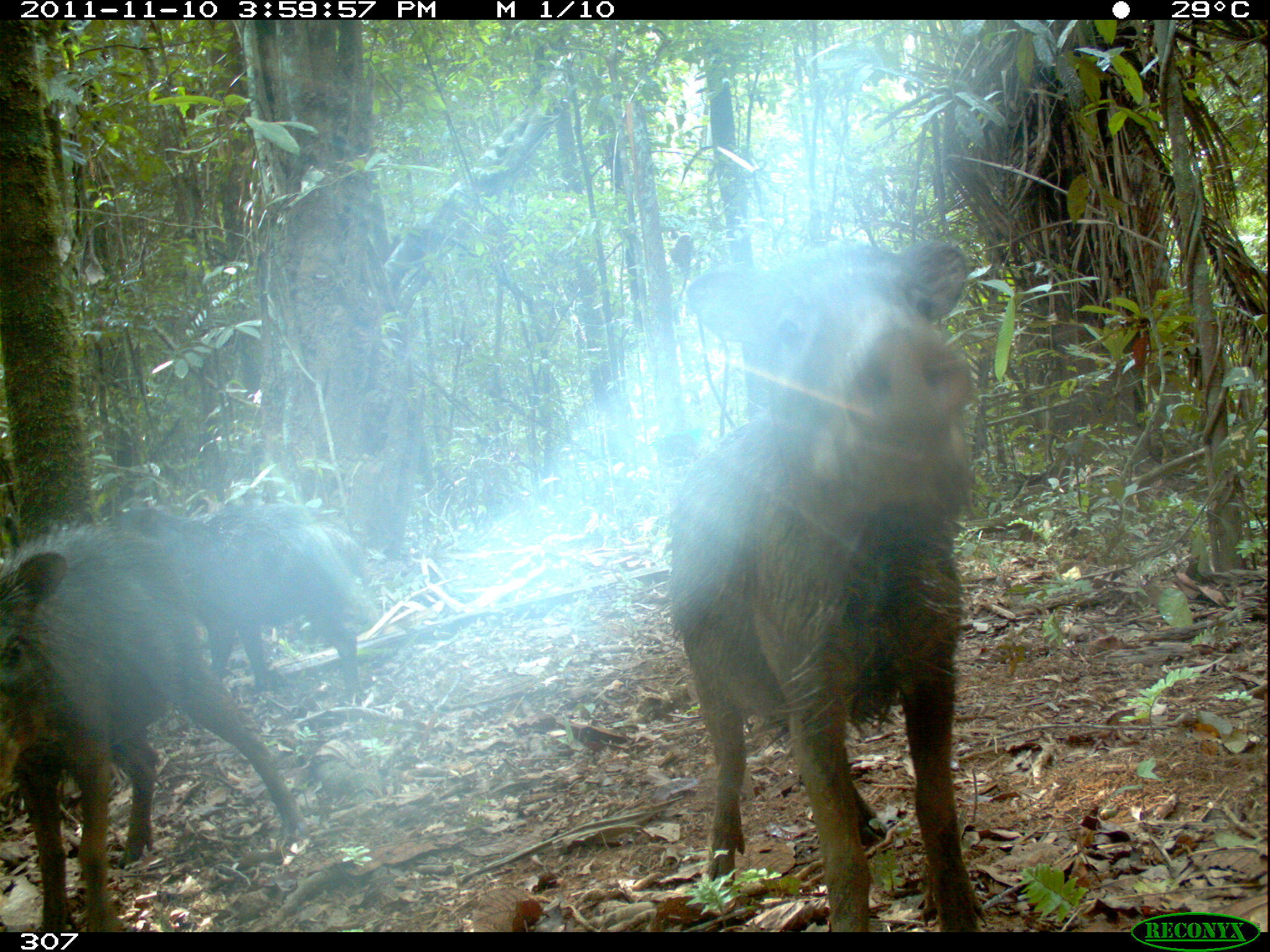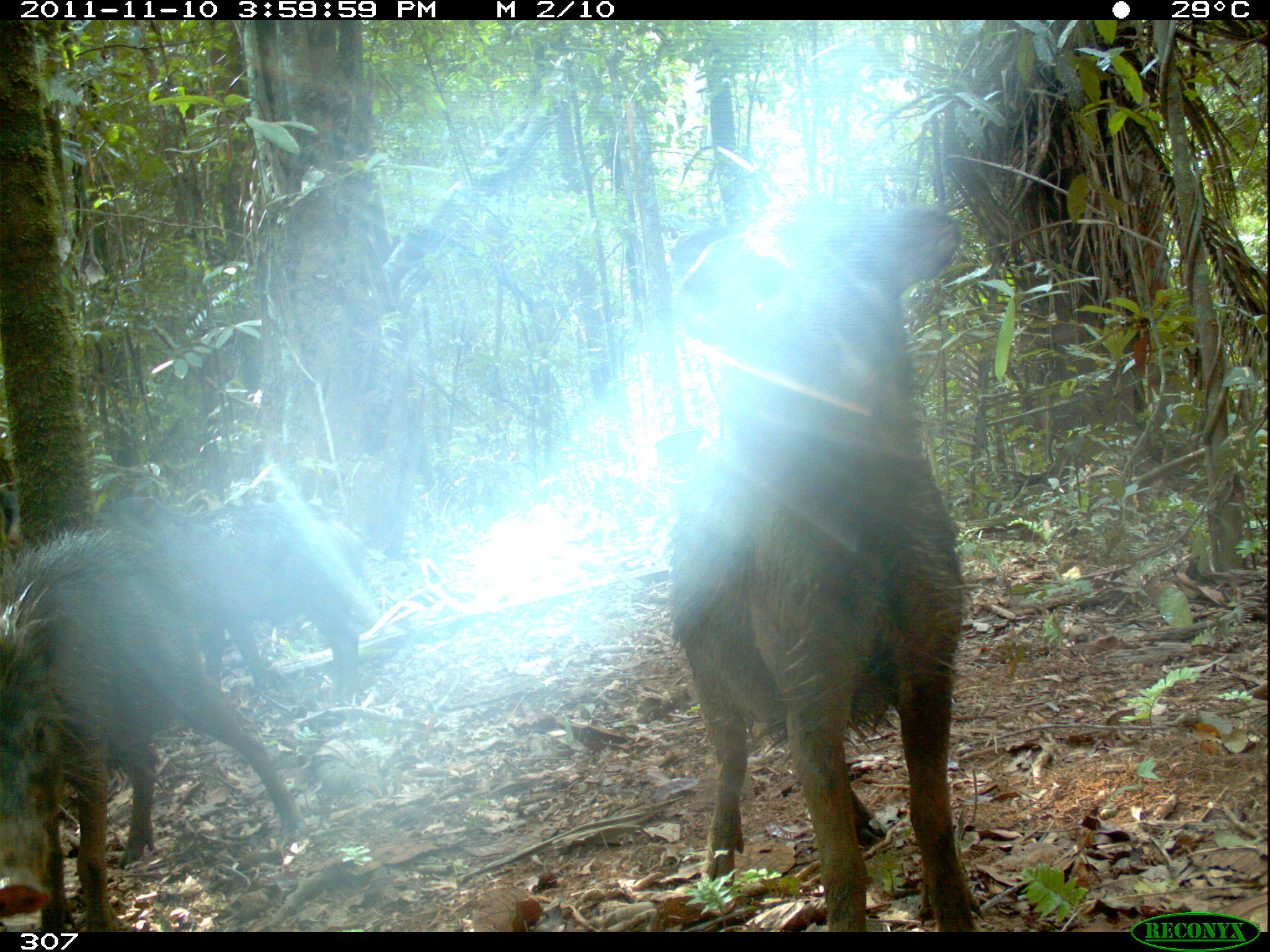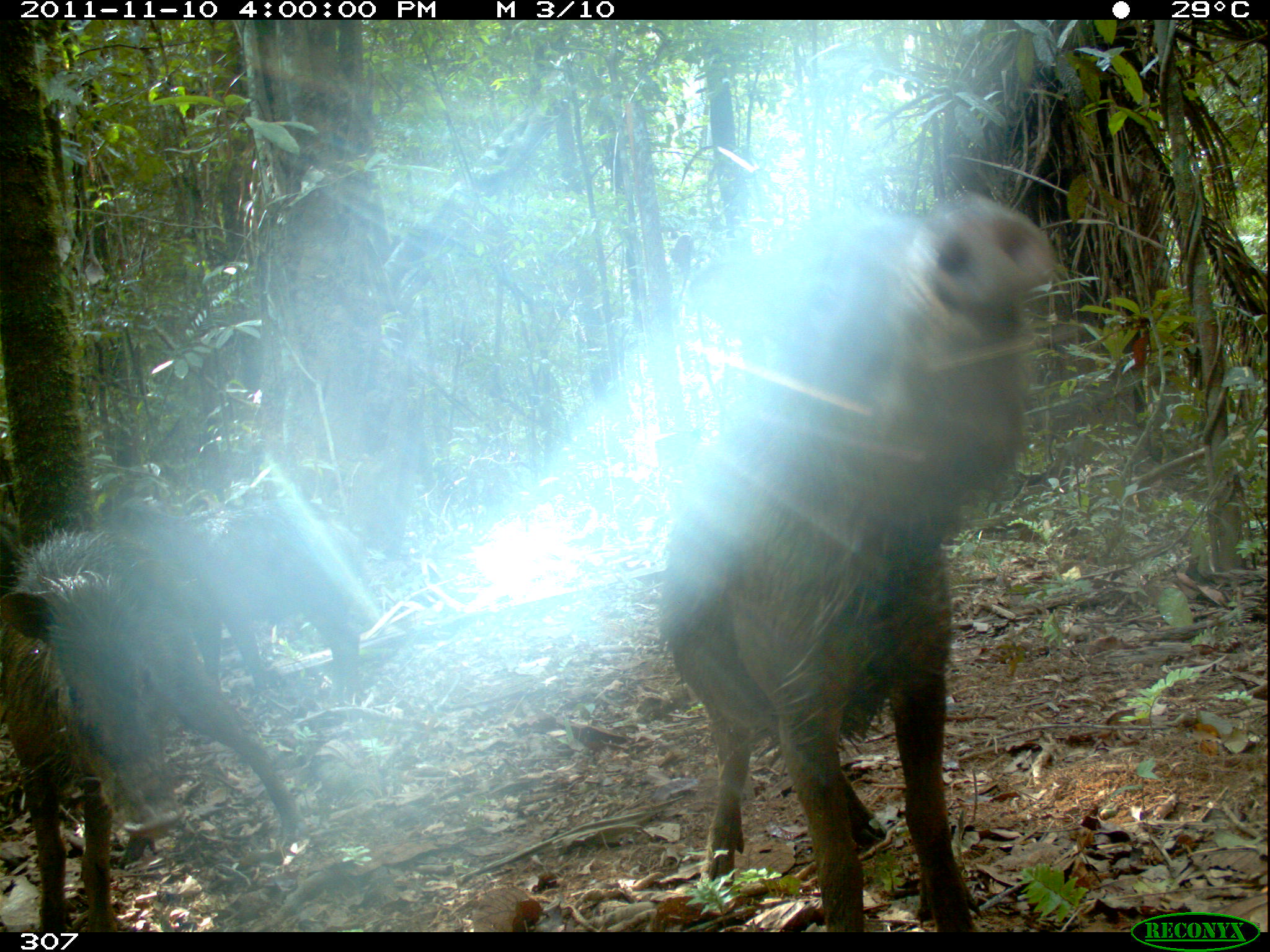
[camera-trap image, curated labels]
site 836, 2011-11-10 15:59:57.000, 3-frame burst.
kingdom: Animalia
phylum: Chordata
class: Mammalia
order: Artiodactyla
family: Tayassuidae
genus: Tayassu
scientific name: Tayassu pecari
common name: white-lipped peccary